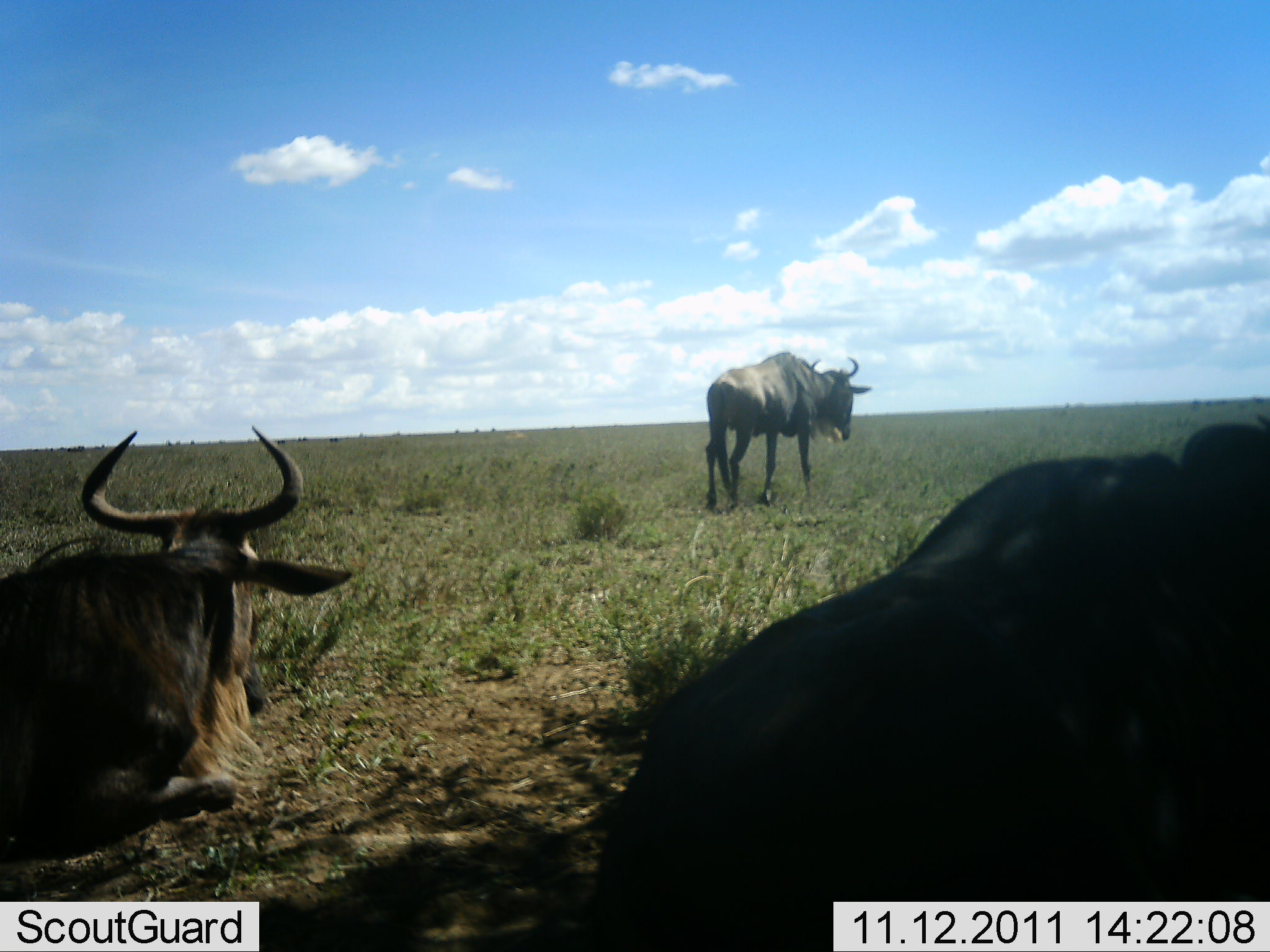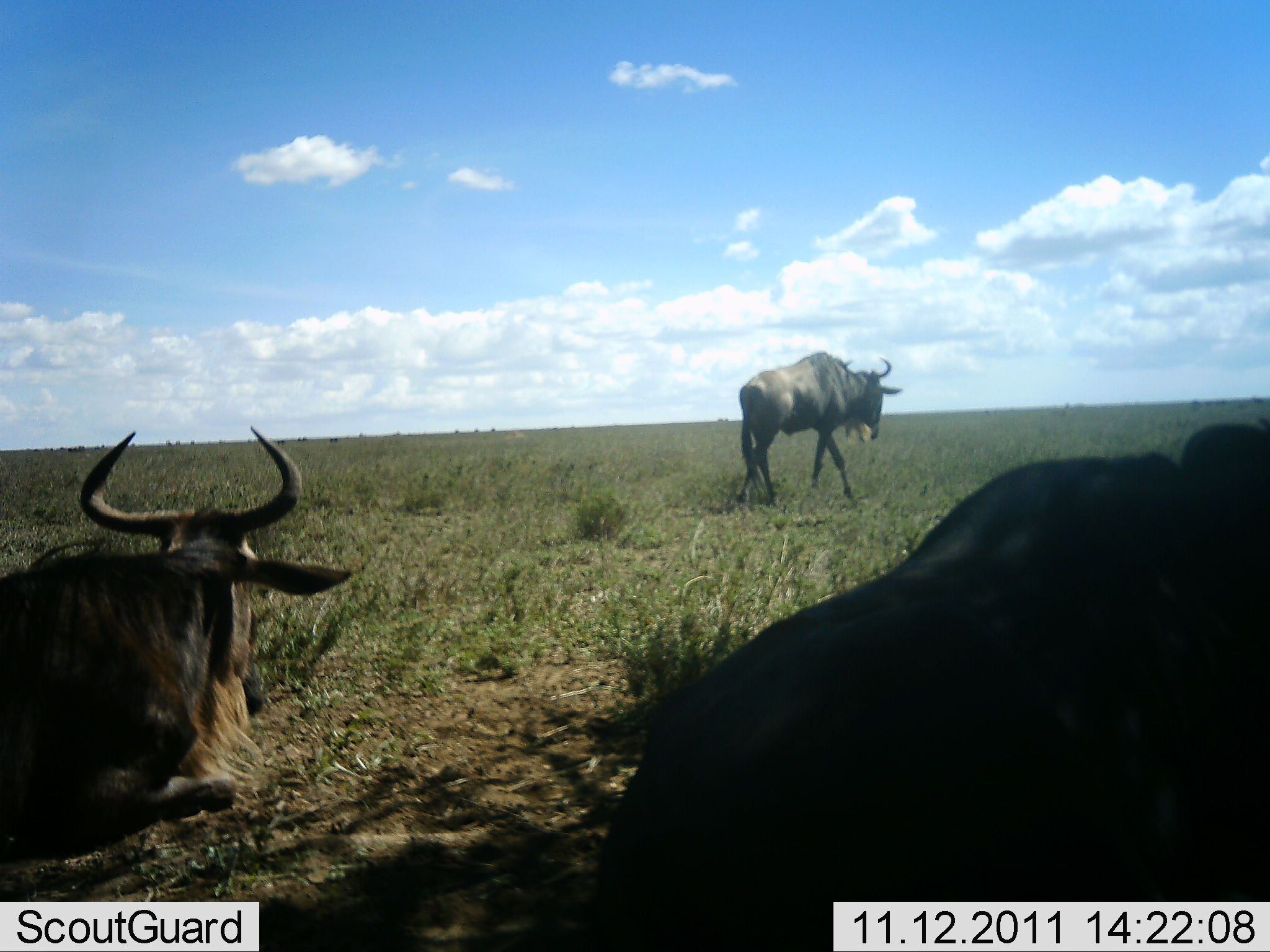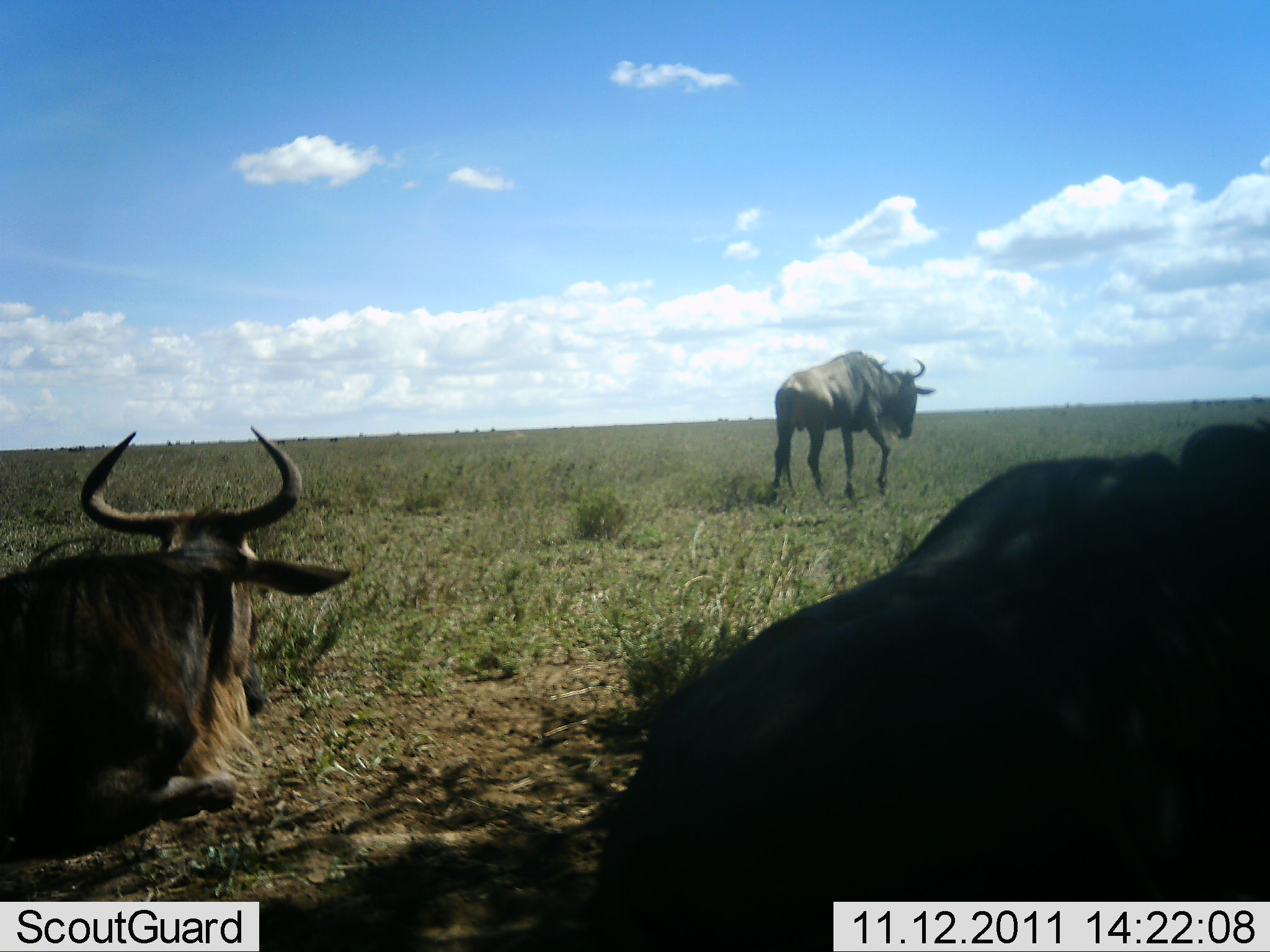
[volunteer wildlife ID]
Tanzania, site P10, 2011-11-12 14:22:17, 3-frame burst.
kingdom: Animalia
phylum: Chordata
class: Mammalia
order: Artiodactyla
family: Bovidae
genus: Connochaetes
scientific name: Connochaetes taurinus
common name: blue wildebeest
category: wildebeest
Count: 3.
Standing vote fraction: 10%.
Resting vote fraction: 70%.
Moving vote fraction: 80%.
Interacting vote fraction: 0%.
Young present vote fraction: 0%.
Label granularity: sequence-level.